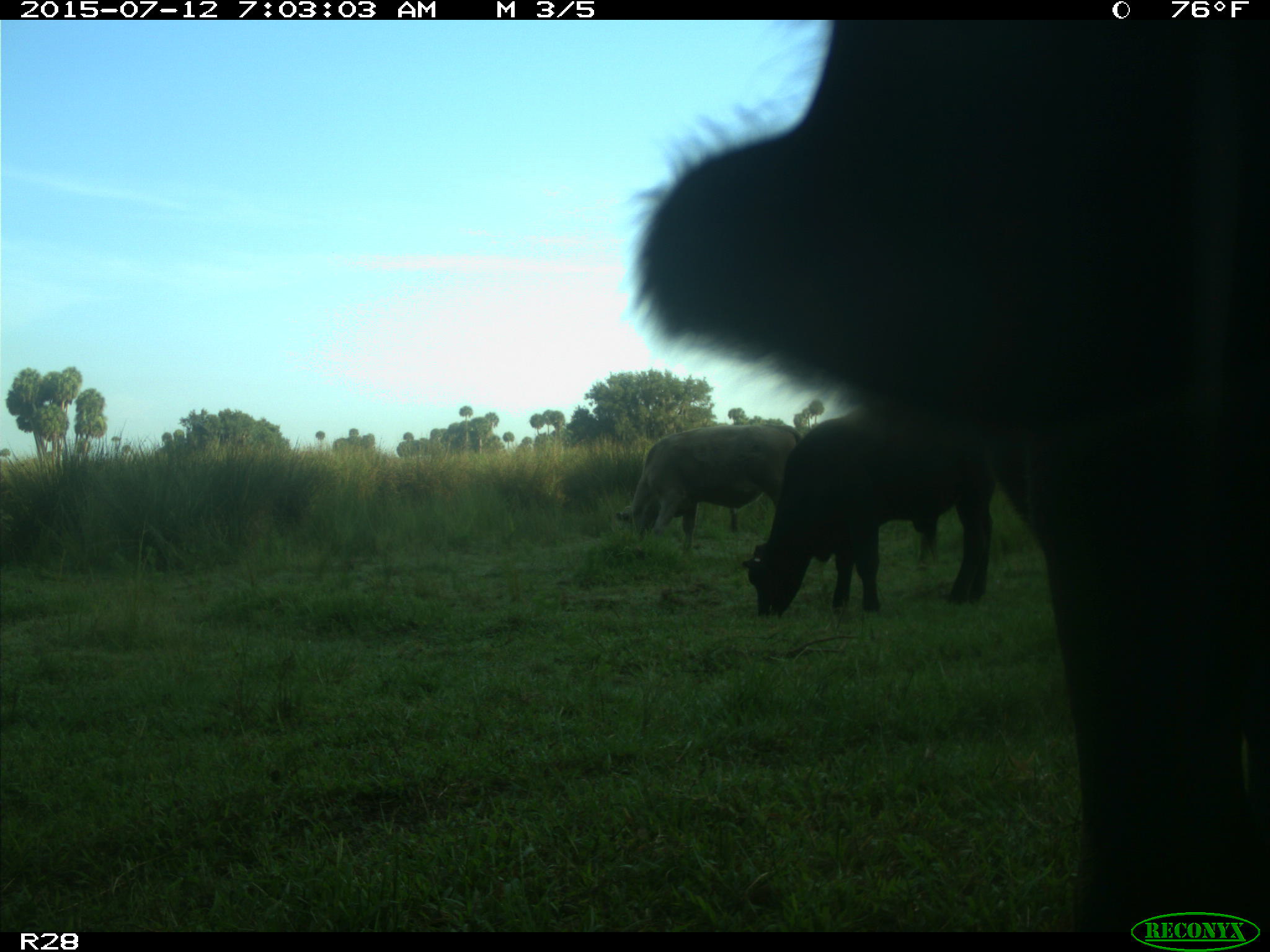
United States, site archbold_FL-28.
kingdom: Animalia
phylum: Chordata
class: Mammalia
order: Artiodactyla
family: Bovidae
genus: Bos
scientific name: Bos taurus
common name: domestic cow